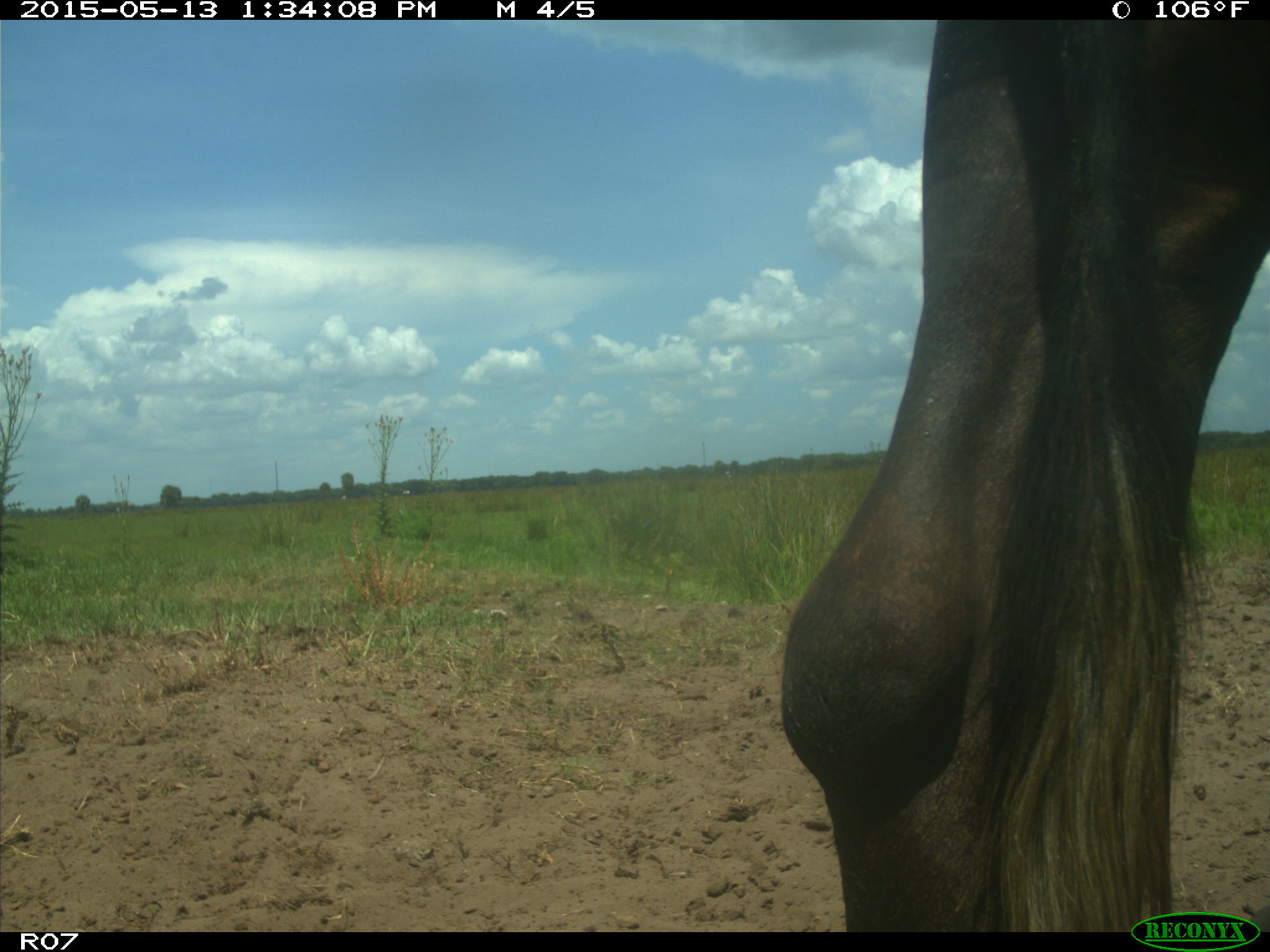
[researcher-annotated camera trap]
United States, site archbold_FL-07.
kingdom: Animalia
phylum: Chordata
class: Mammalia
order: Artiodactyla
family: Bovidae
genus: Bos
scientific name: Bos taurus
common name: domestic cow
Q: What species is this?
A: Bos taurus (domestic cow).